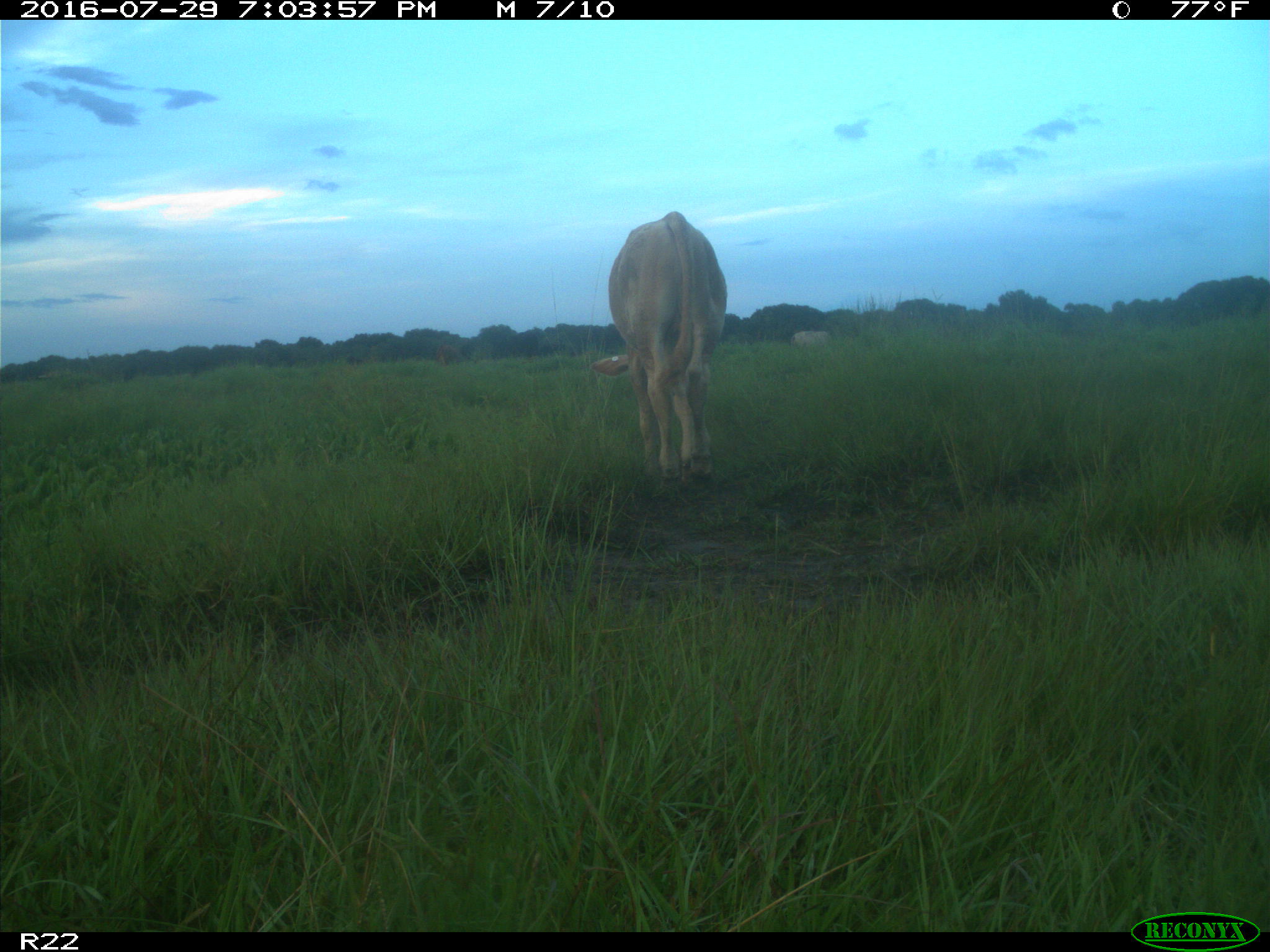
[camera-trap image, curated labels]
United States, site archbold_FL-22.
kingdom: Animalia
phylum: Chordata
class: Mammalia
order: Artiodactyla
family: Bovidae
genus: Bos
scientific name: Bos taurus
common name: domestic cow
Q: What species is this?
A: Bos taurus (domestic cow).